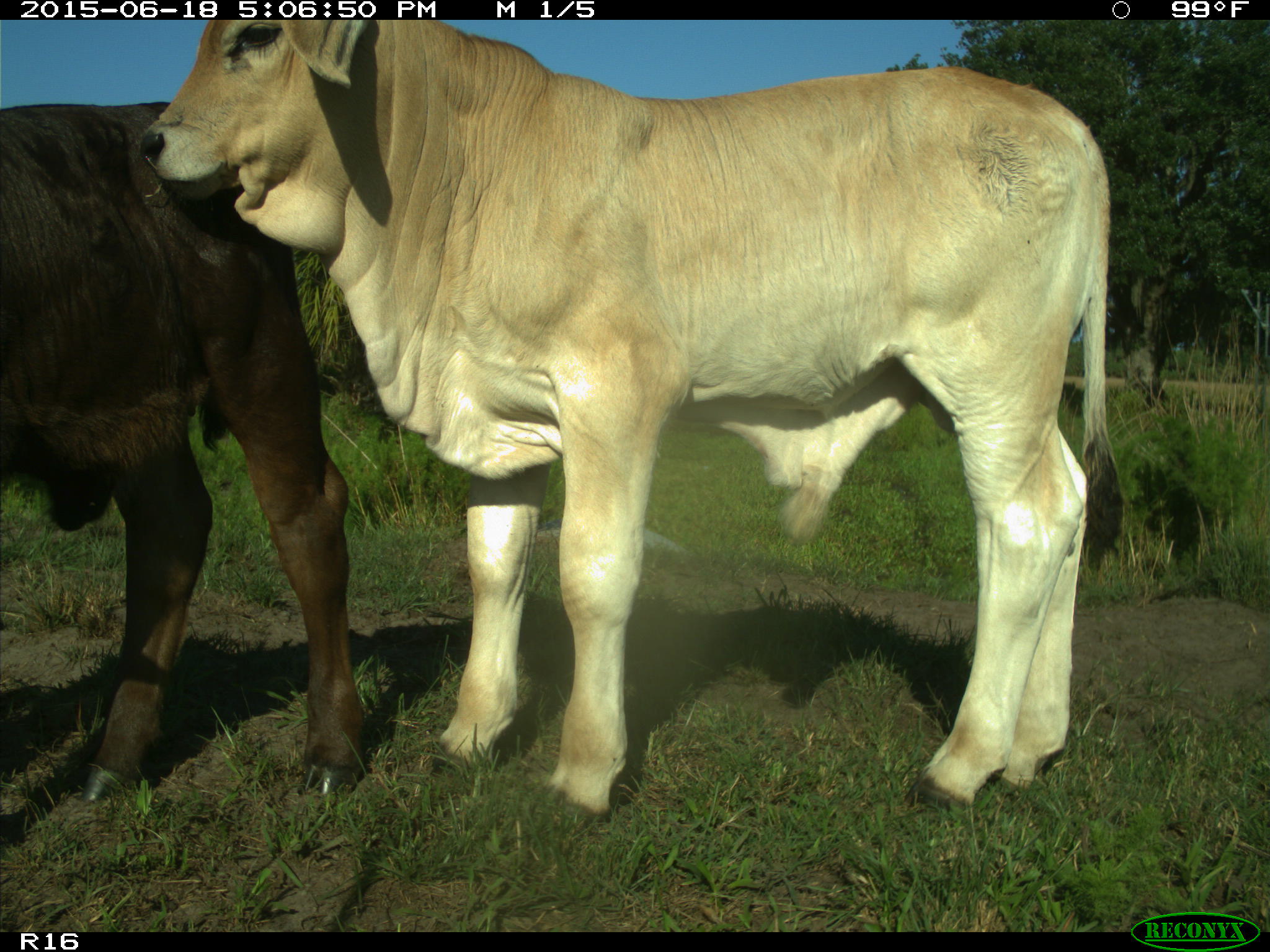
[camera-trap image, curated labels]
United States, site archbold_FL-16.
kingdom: Animalia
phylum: Chordata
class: Mammalia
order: Artiodactyla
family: Bovidae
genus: Bos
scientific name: Bos taurus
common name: domestic cow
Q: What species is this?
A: Bos taurus (domestic cow).